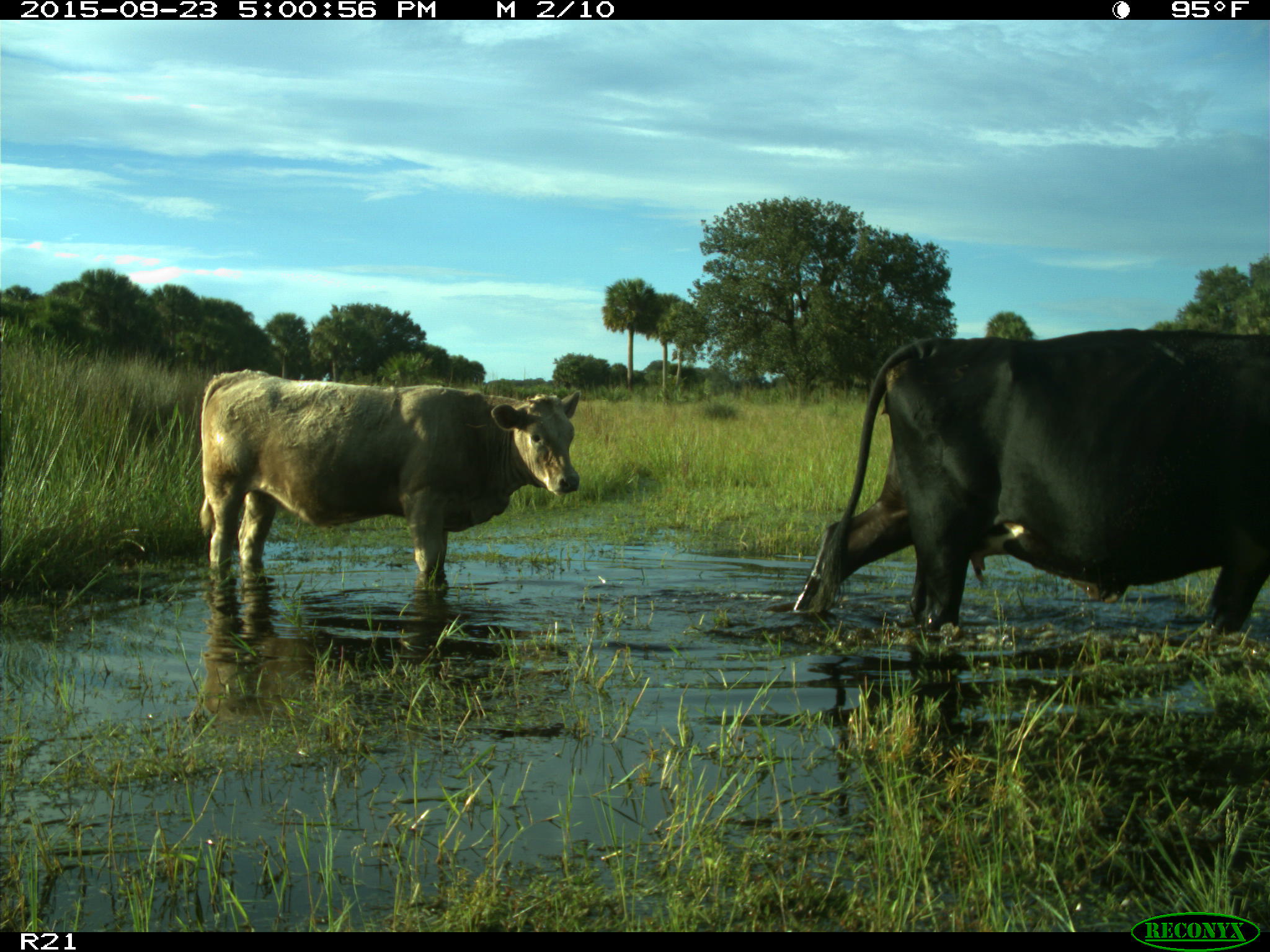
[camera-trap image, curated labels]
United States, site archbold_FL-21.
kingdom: Animalia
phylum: Chordata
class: Mammalia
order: Artiodactyla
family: Bovidae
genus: Bos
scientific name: Bos taurus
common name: domestic cow